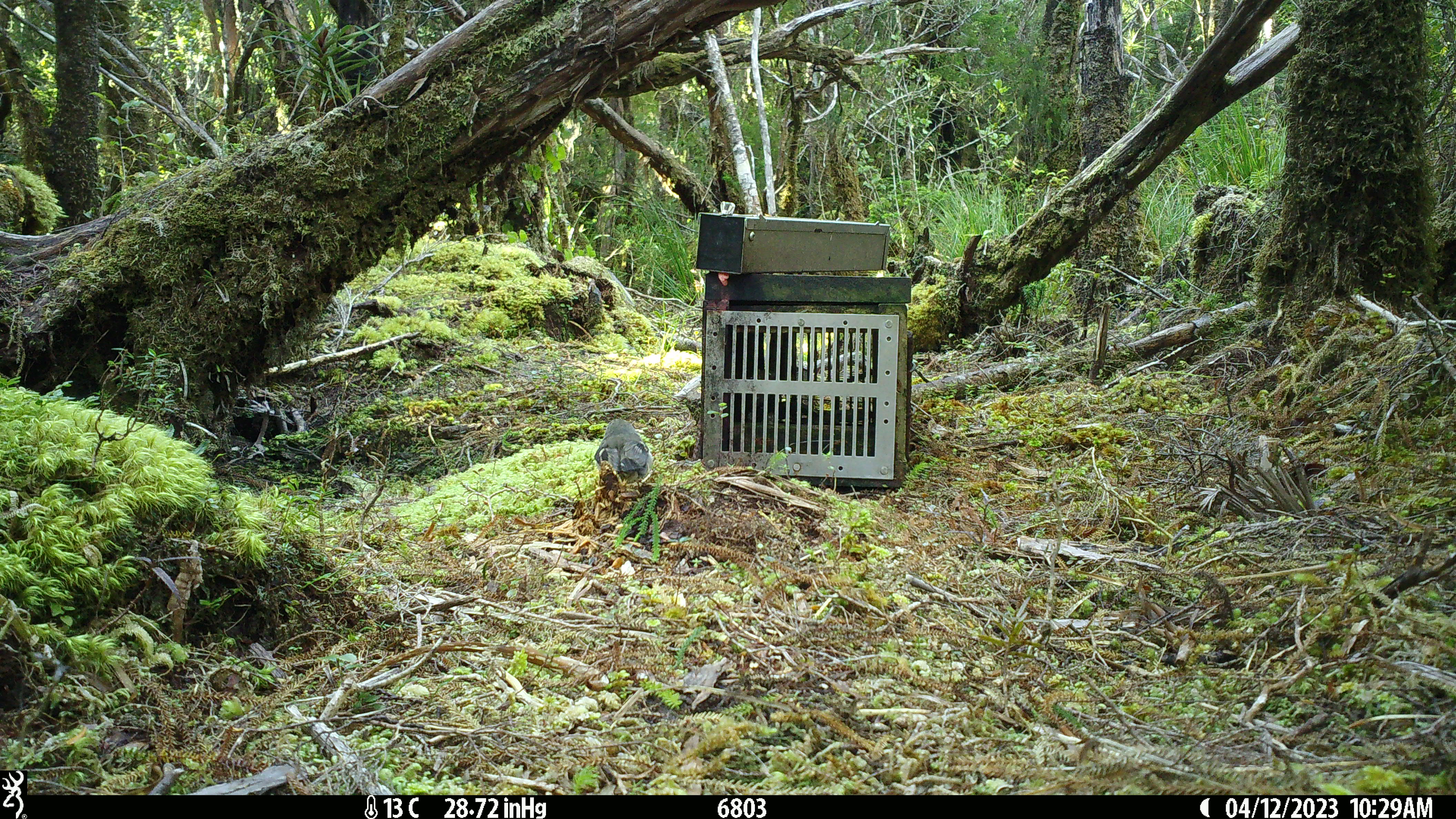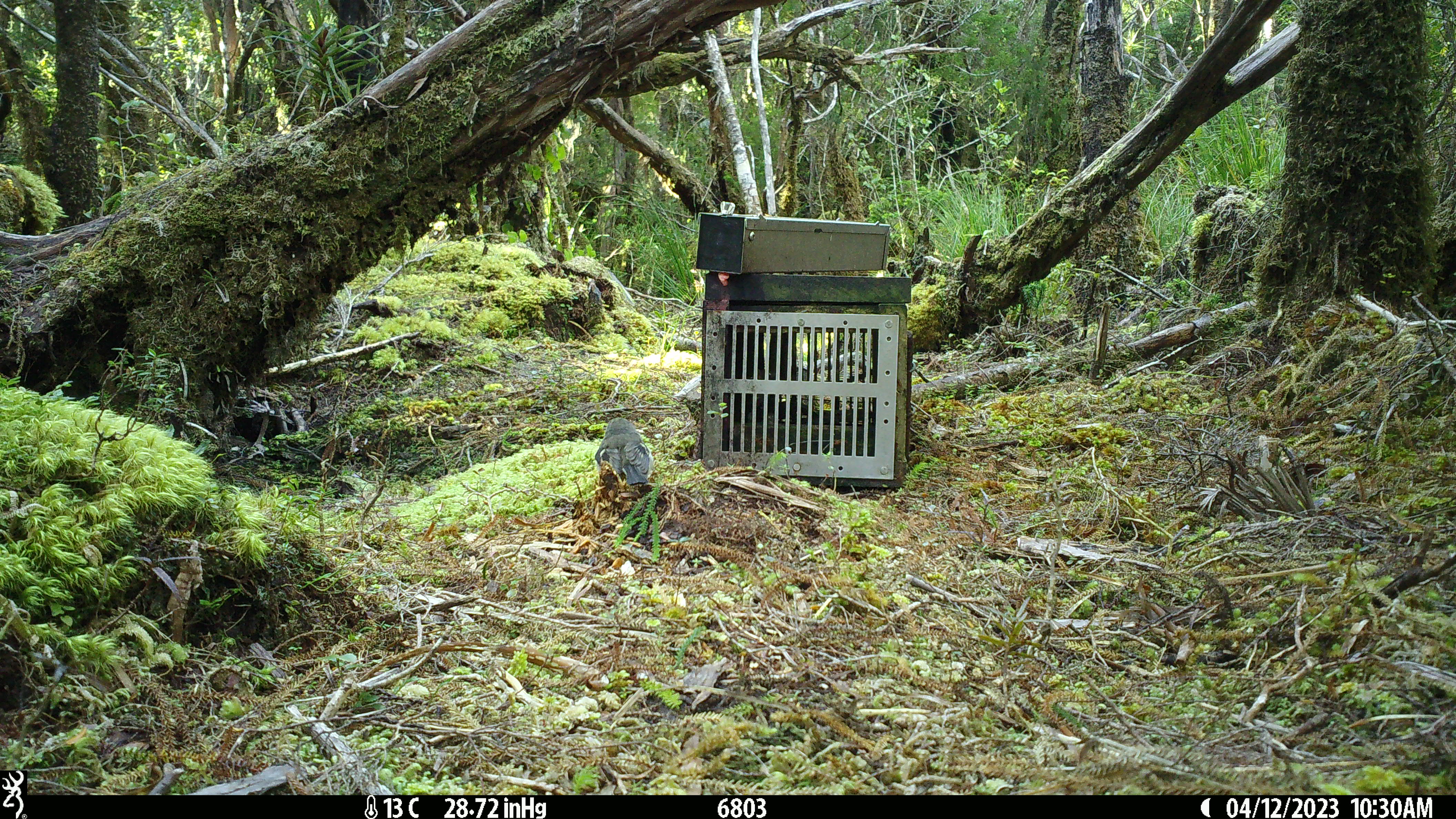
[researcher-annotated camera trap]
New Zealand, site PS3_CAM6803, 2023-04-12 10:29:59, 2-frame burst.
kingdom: Animalia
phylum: Chordata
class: Aves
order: Passeriformes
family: Petroicidae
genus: Petroica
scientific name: Petroica macrocephala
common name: tomtit